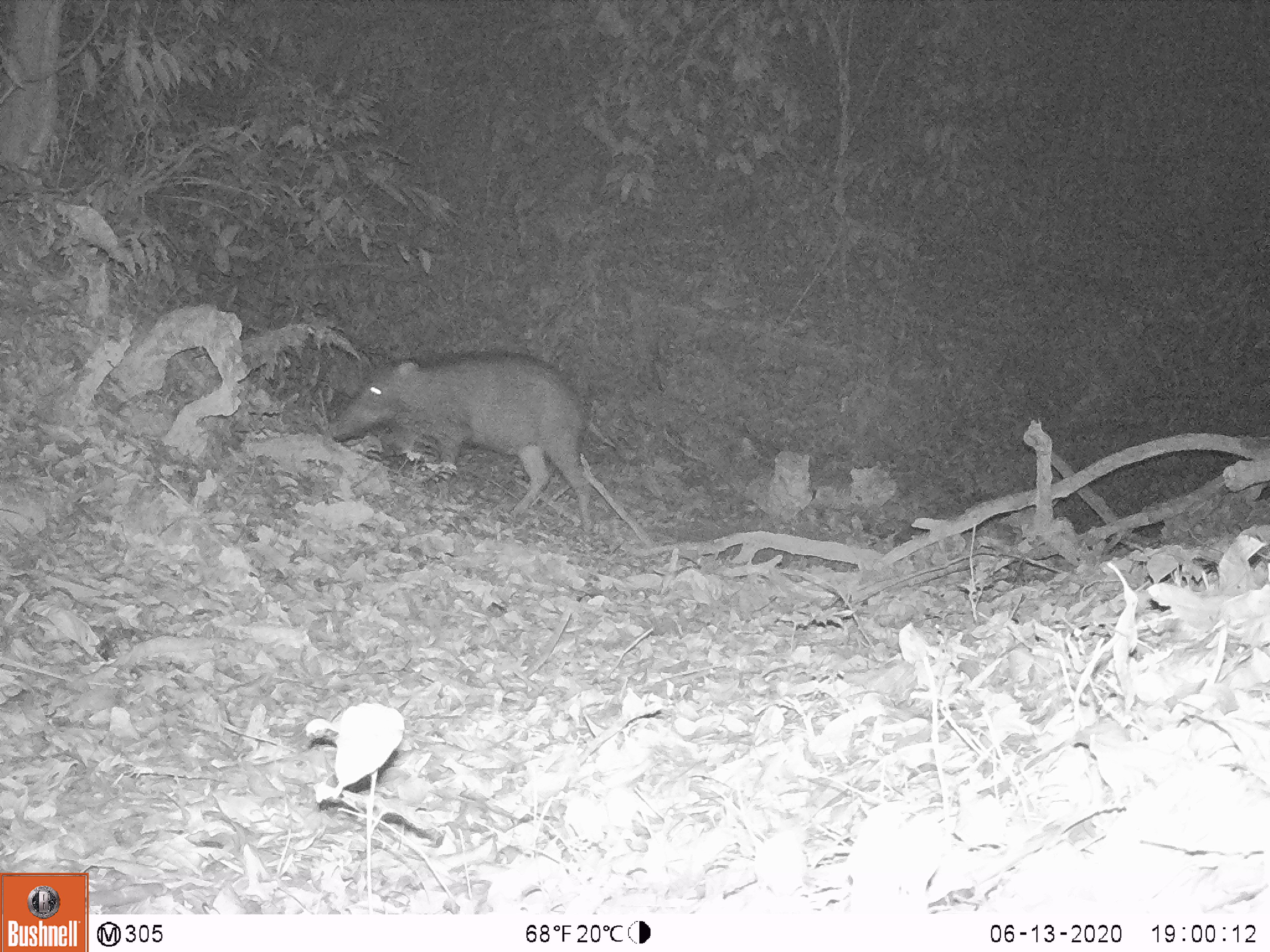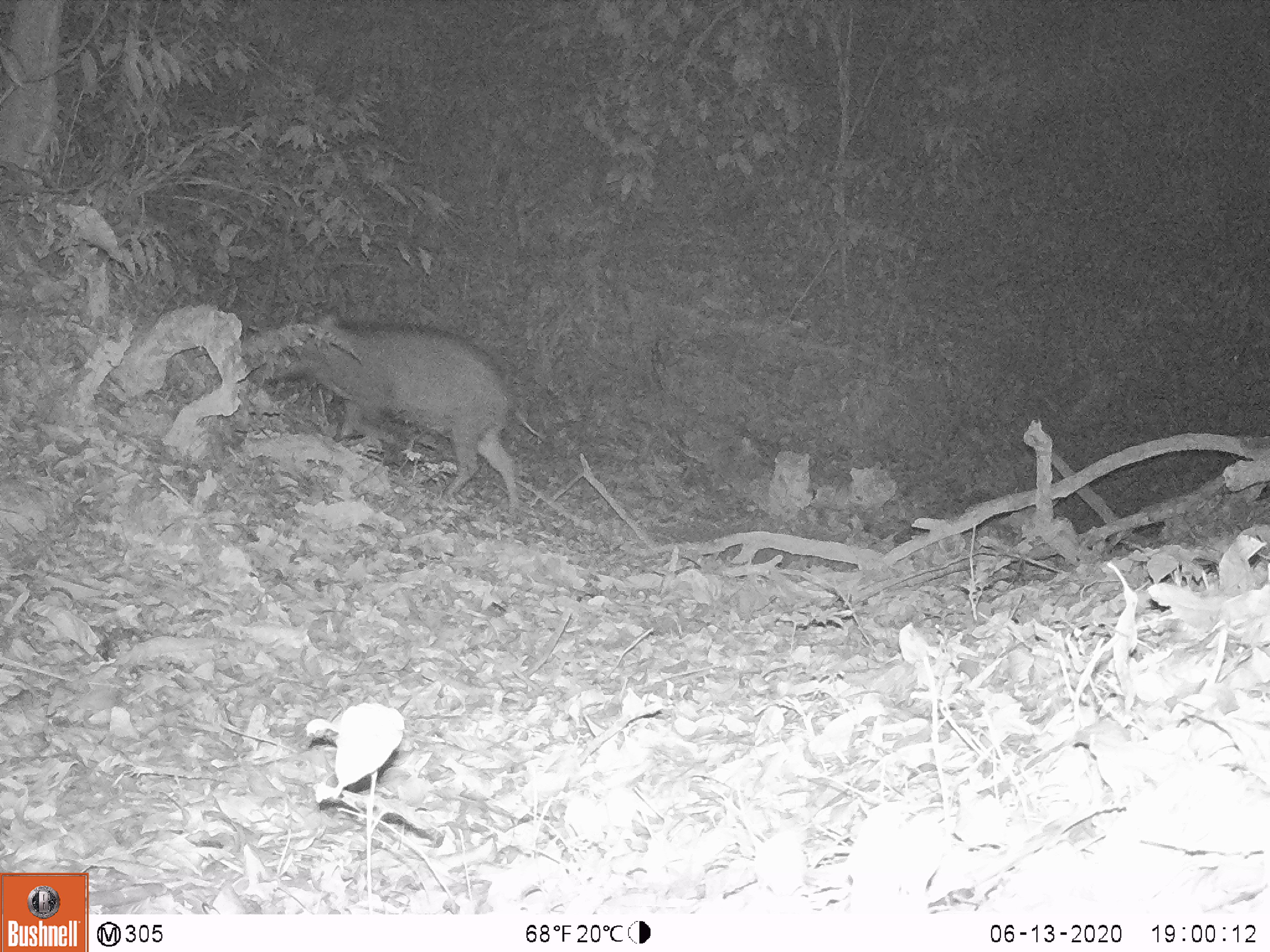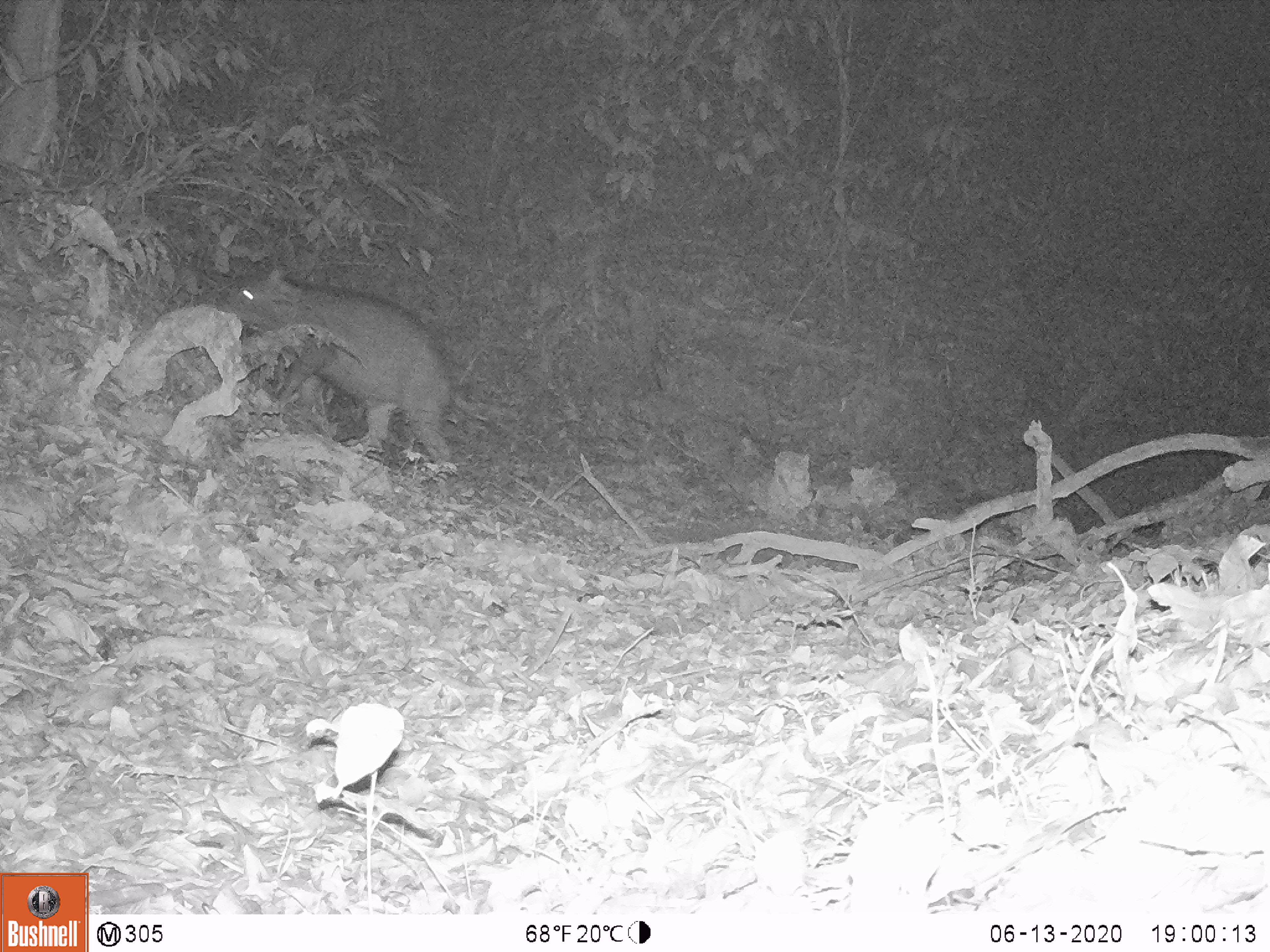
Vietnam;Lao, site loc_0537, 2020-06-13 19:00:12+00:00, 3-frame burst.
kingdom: Animalia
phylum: Chordata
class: Mammalia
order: Artiodactyla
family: Suidae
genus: Sus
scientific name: Sus scrofa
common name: eurasian wild pig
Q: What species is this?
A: Eurasian wild pig (Sus scrofa).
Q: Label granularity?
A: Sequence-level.